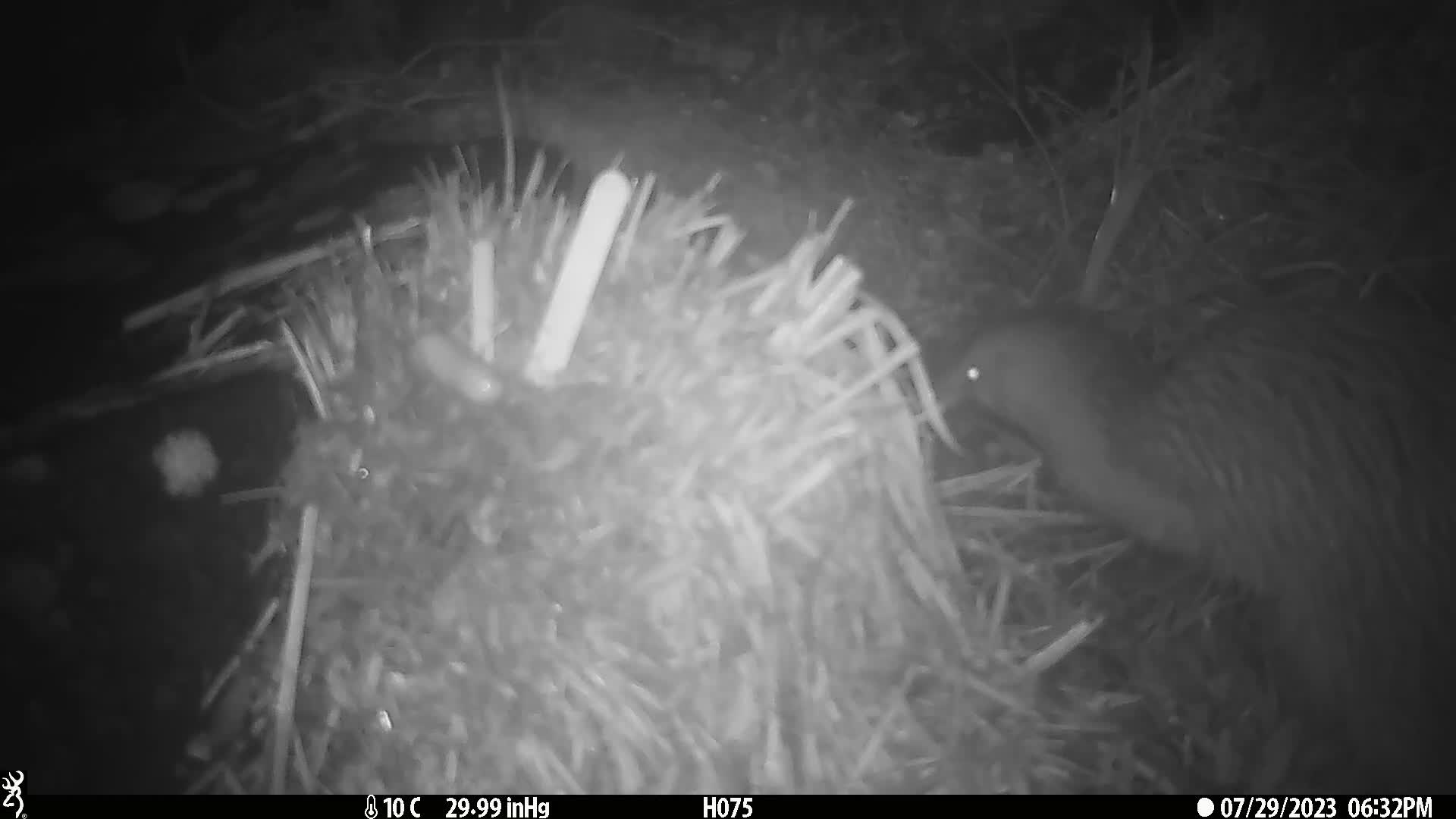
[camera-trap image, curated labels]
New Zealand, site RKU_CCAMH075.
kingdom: Animalia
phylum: Chordata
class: Aves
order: Apterygiformes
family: Apterygidae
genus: Apteryx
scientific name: Apteryx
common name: kiwi